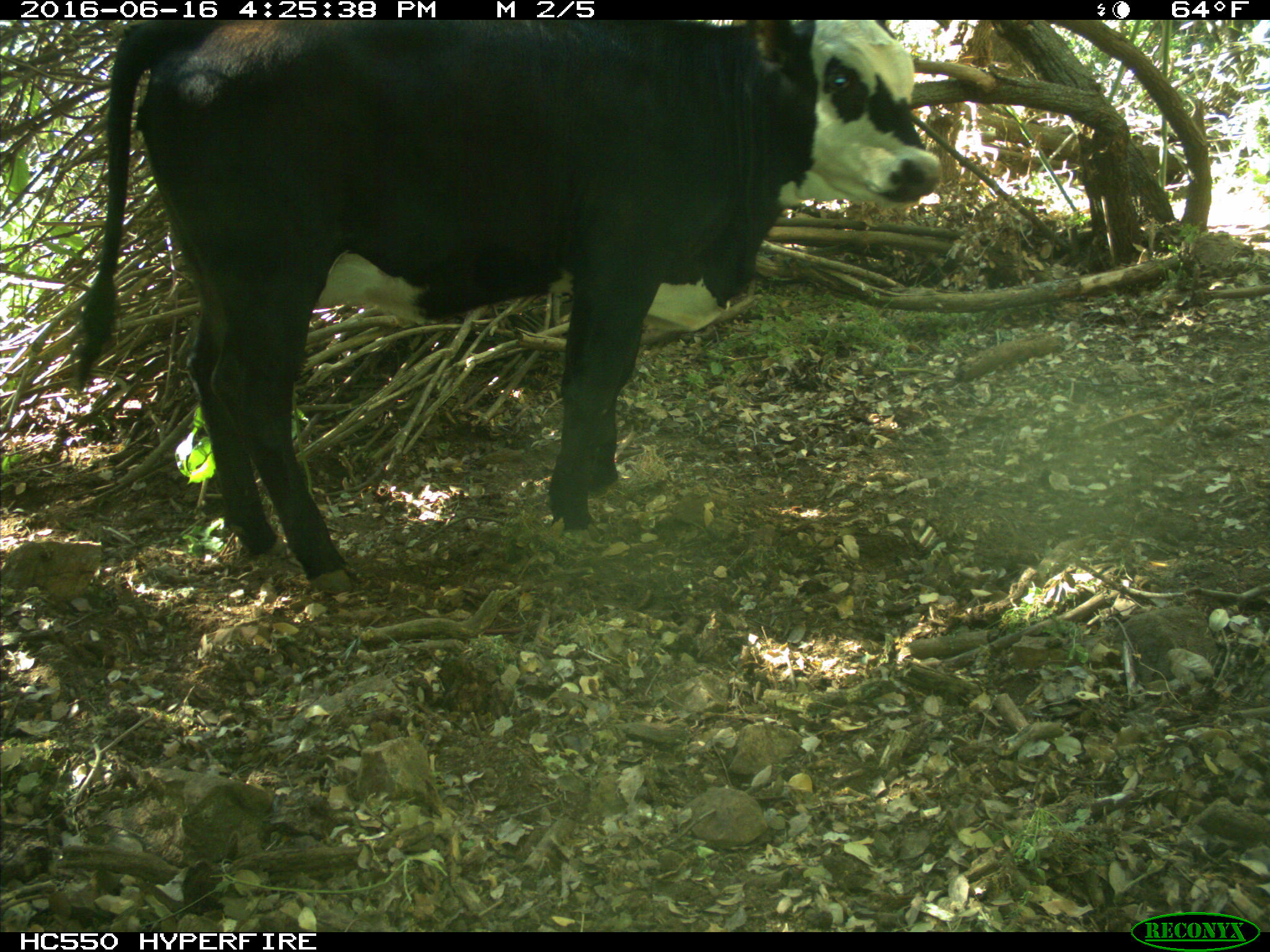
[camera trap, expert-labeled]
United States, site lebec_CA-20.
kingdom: Animalia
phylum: Chordata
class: Mammalia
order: Artiodactyla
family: Bovidae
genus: Bos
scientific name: Bos taurus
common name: domestic cow